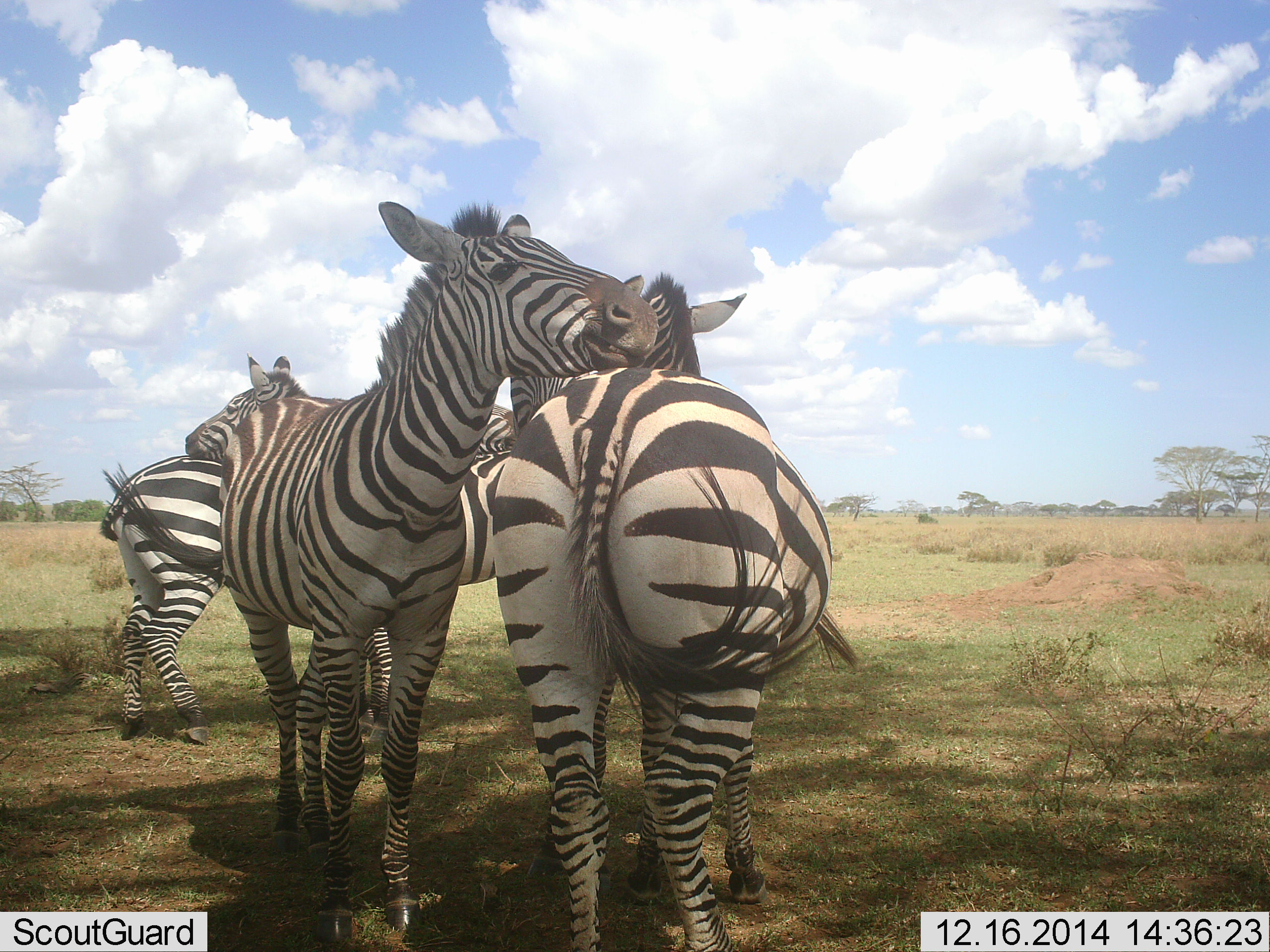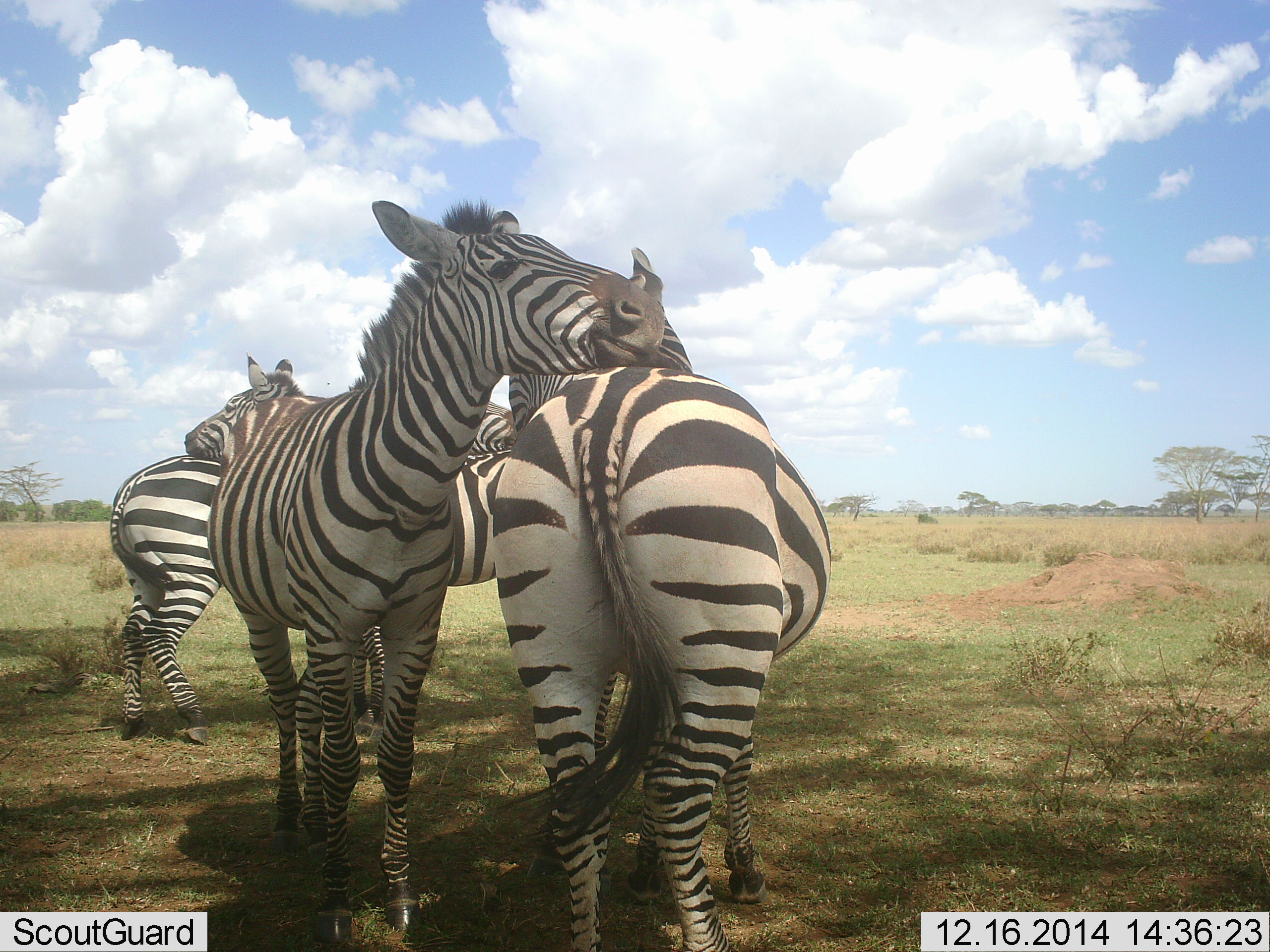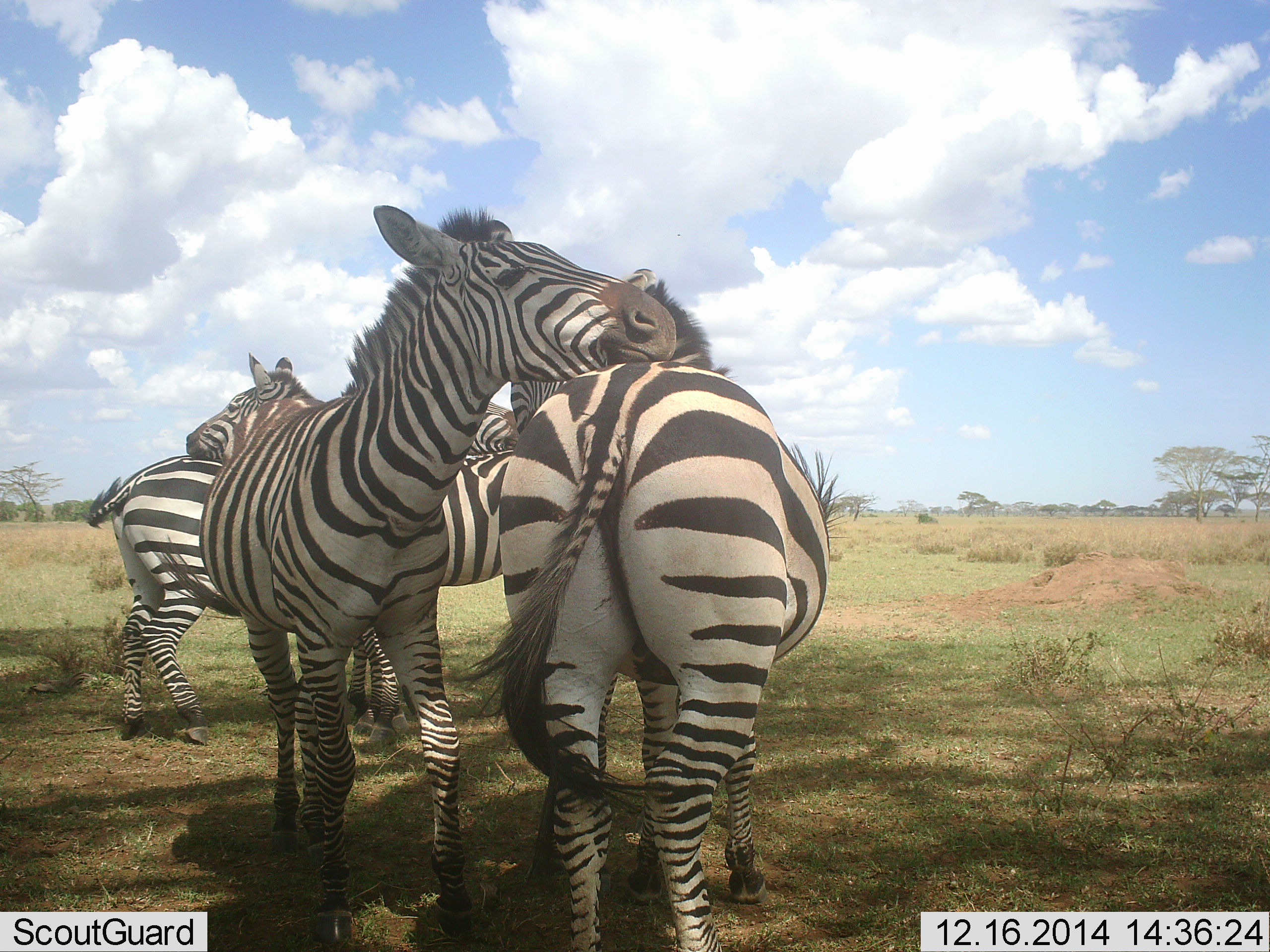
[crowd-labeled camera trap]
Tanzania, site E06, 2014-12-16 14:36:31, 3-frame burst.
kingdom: Animalia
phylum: Chordata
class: Mammalia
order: Perissodactyla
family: Equidae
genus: Equus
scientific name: Equus quagga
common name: plains zebra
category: zebra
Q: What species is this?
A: Zebra (plains zebra) (Equus quagga).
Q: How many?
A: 4.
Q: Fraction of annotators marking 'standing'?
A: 40%.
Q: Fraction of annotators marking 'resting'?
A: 20%.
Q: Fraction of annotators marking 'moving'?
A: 0%.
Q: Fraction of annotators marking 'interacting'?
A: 90%.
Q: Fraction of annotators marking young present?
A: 0%.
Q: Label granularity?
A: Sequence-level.